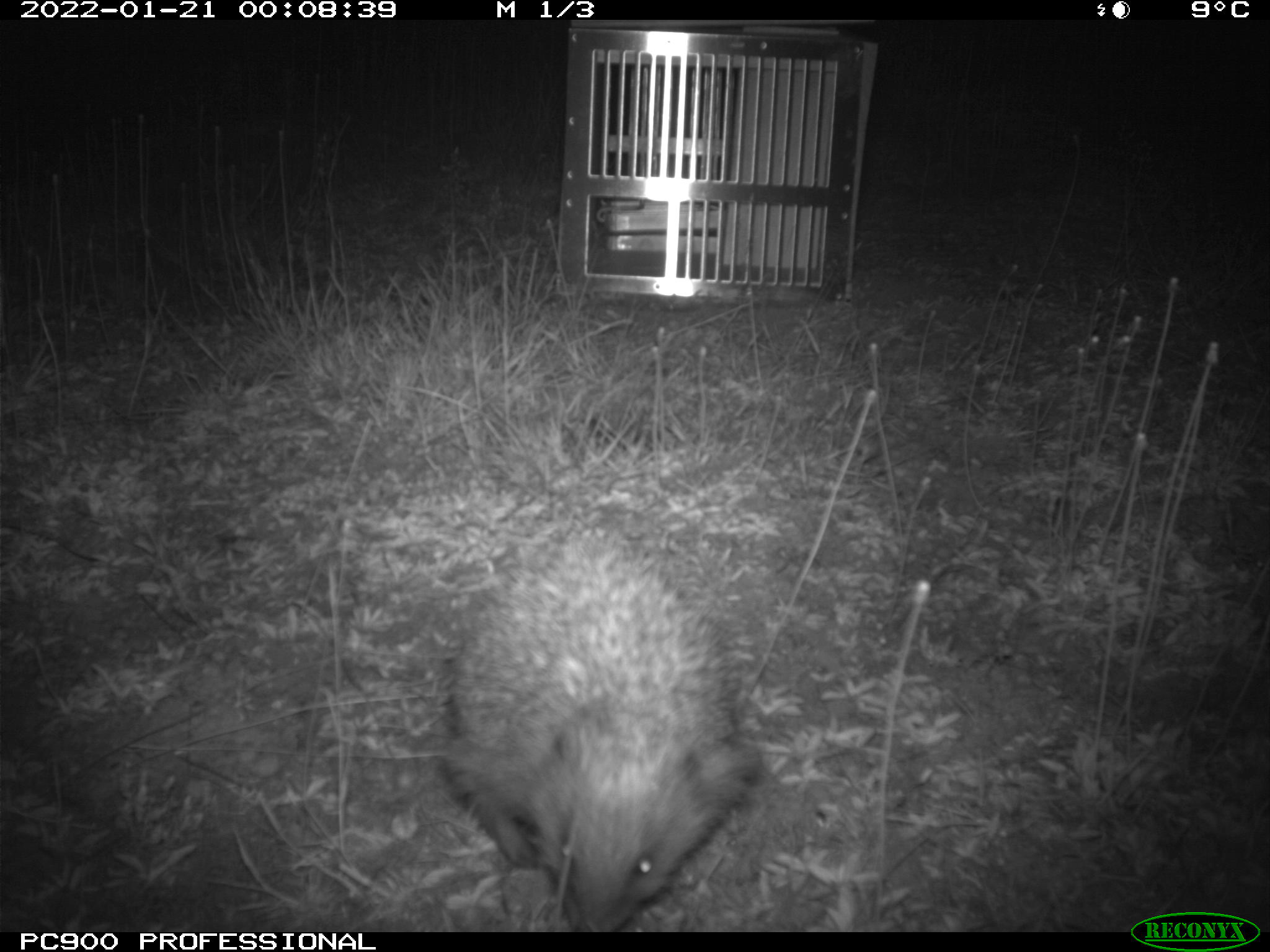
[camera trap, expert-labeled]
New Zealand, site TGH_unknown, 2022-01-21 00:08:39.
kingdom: Animalia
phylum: Chordata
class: Mammalia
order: Eulipotyphla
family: Erinaceidae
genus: Erinaceus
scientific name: Erinaceus europaeus europaeus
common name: european hedgehog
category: hedgehog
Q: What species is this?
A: Hedgehog (european hedgehog) (Erinaceus europaeus europaeus).